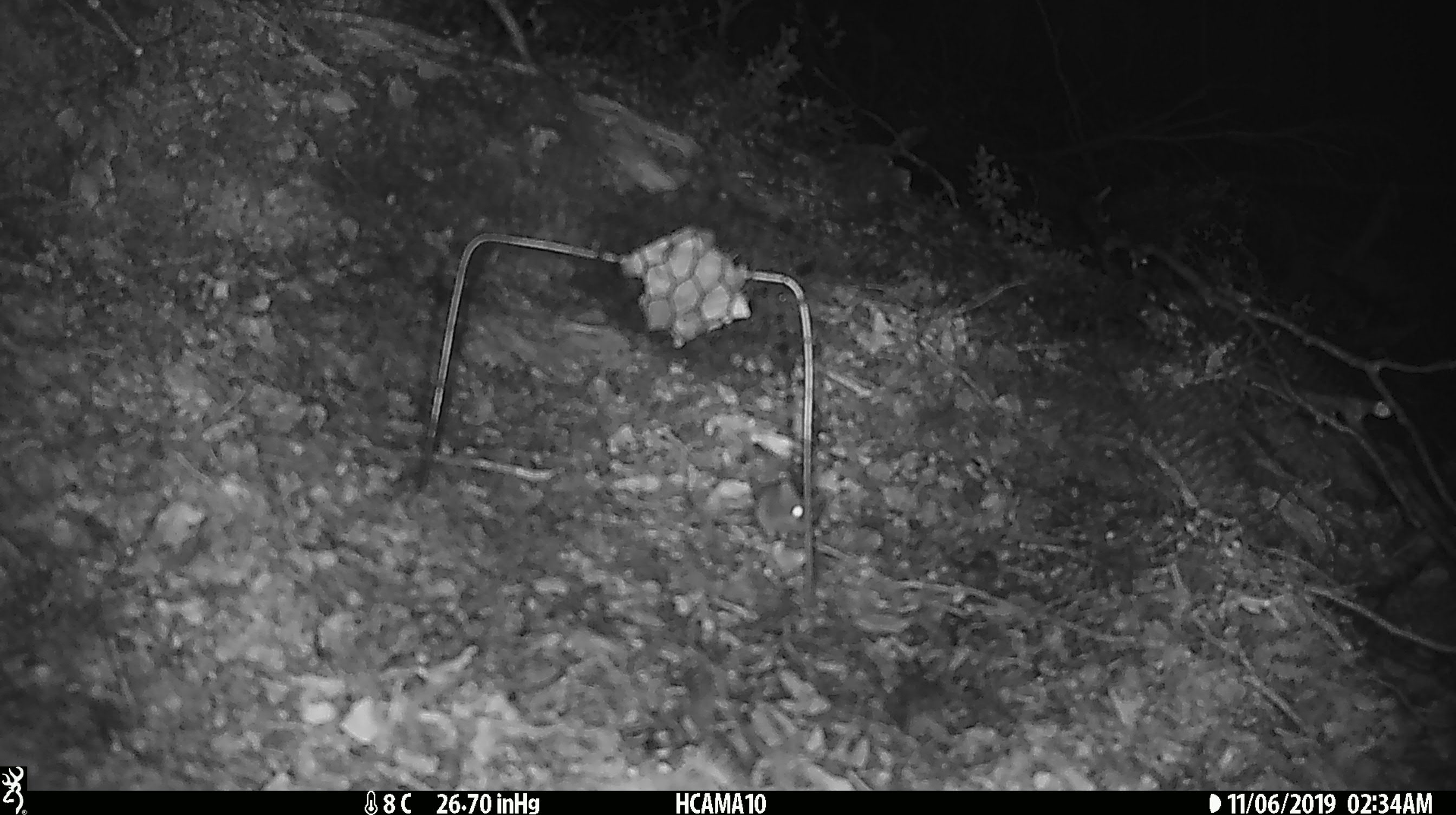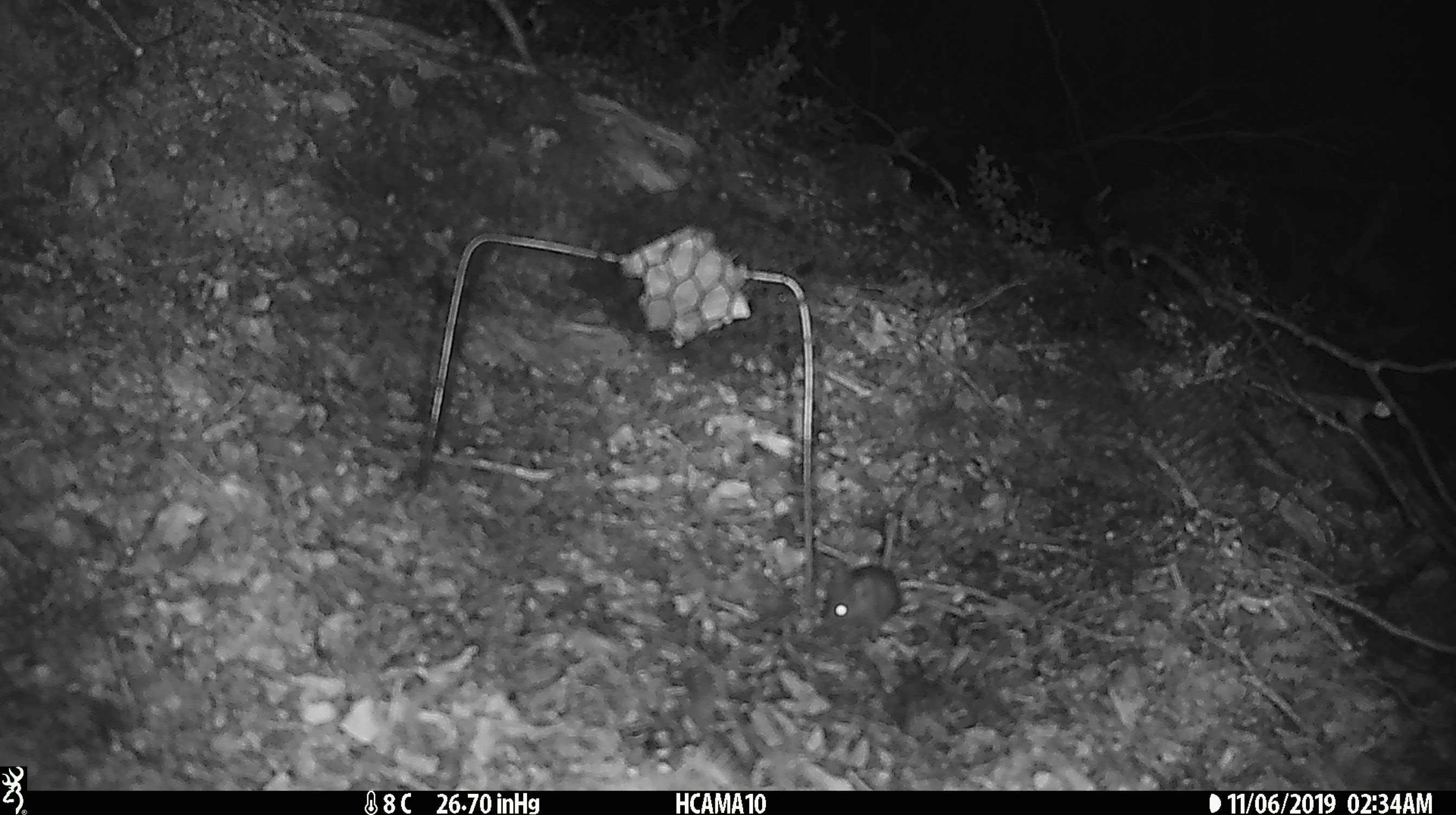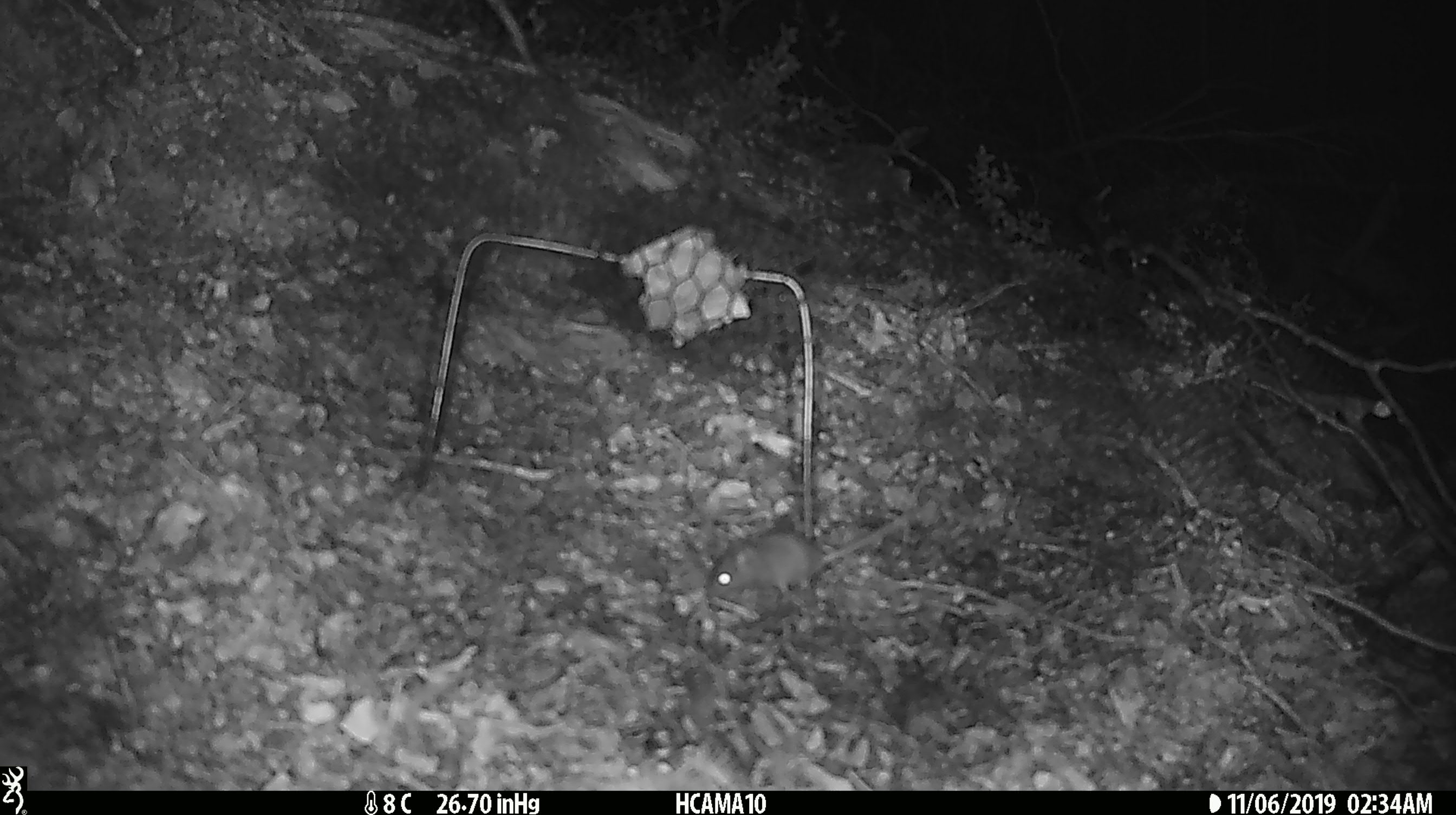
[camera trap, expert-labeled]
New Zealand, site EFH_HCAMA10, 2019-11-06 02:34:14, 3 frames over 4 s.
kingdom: Animalia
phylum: Chordata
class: Mammalia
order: Rodentia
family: Muridae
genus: Mus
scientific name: Mus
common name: mouse